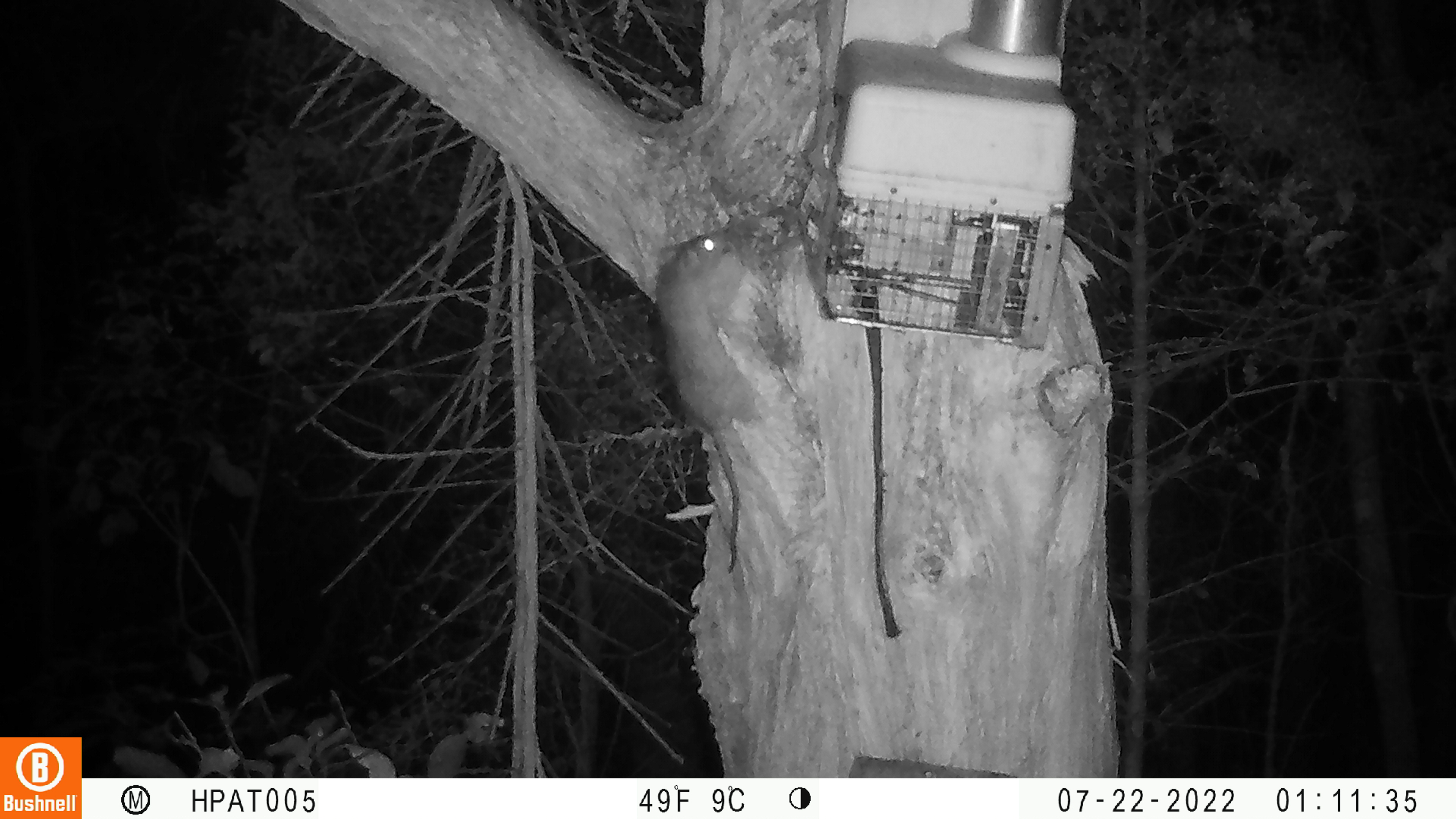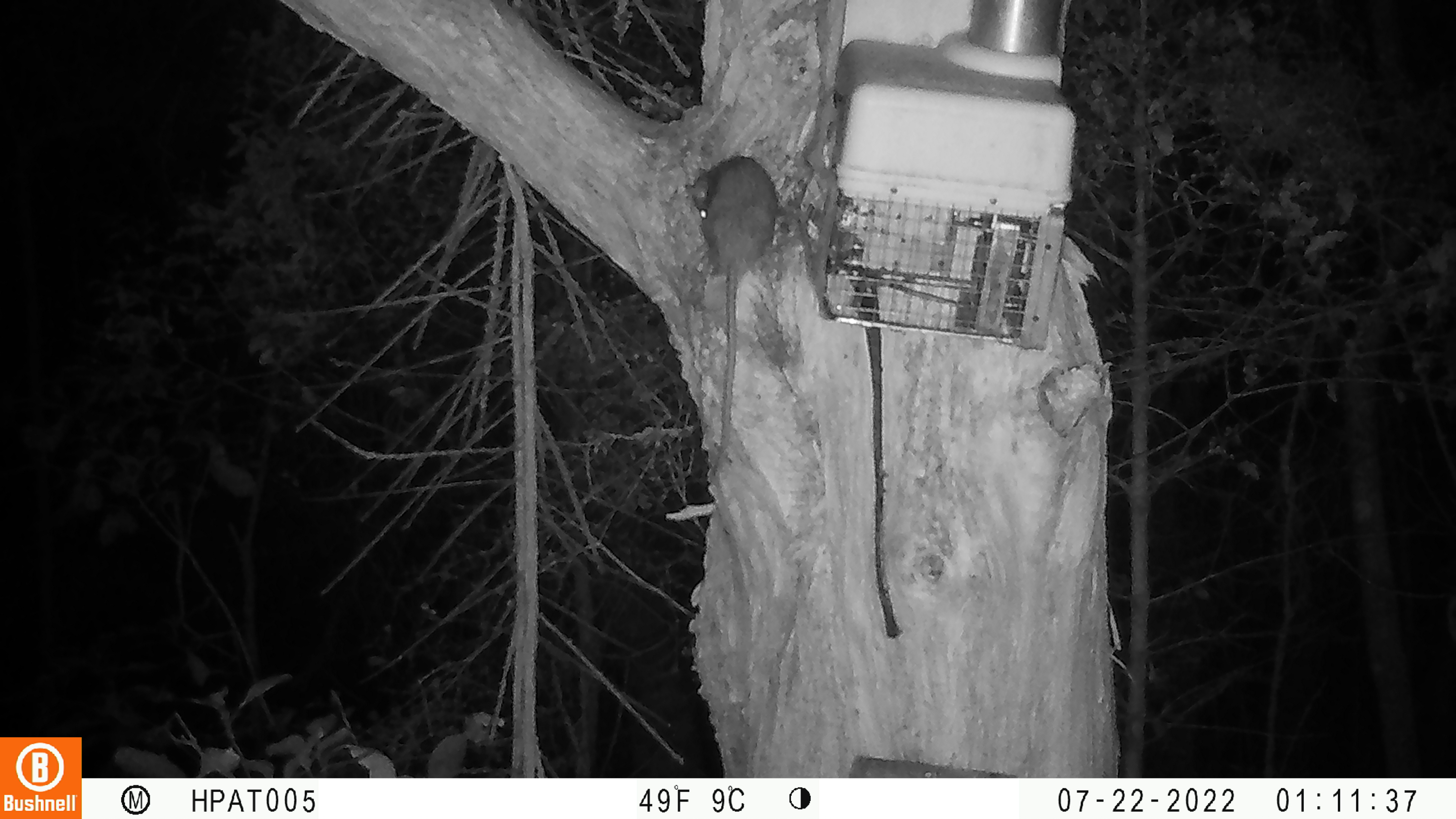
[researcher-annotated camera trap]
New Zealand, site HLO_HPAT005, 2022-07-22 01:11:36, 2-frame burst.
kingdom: Animalia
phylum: Chordata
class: Mammalia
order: Rodentia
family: Muridae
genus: Rattus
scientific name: Rattus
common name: rat